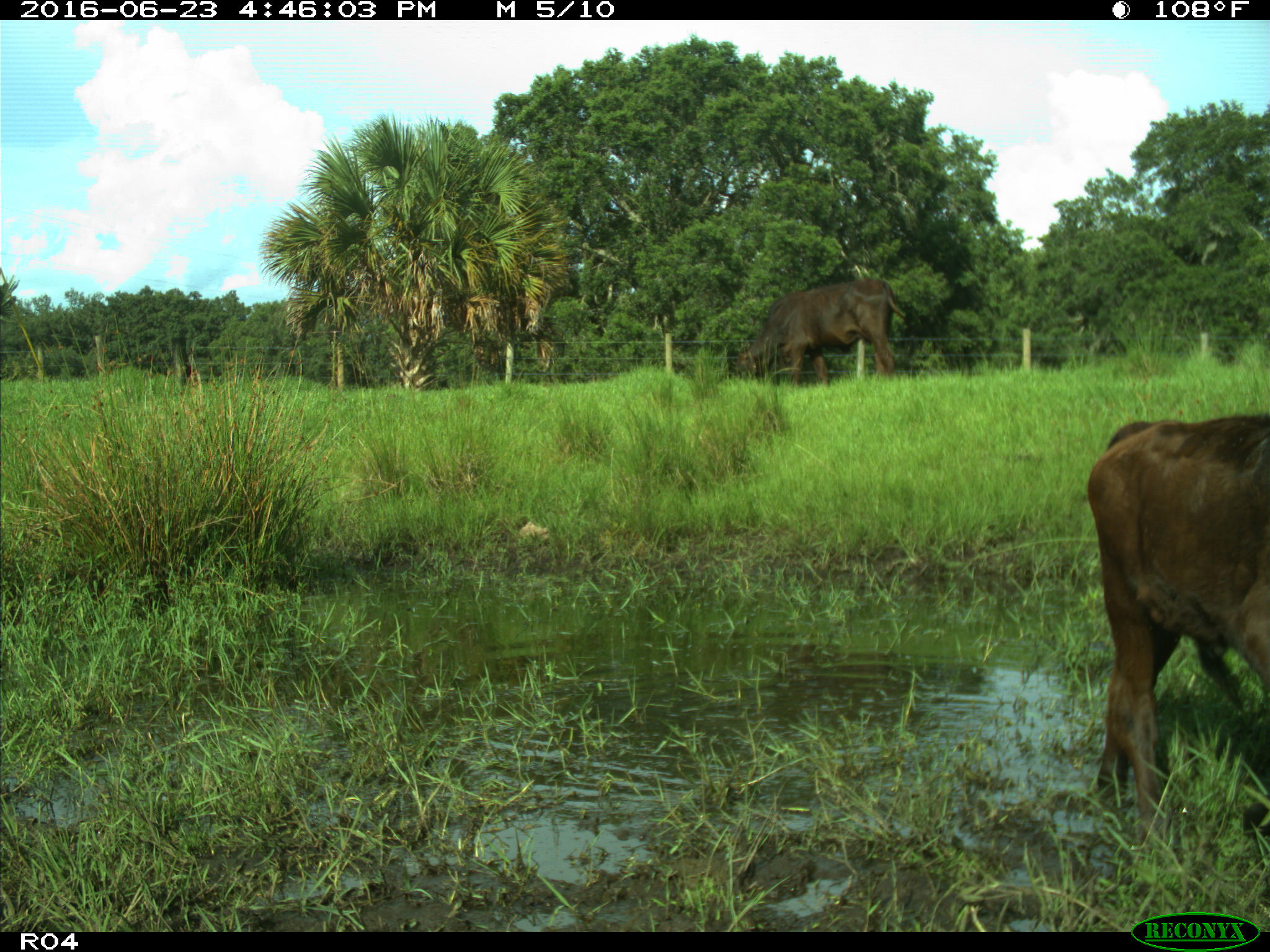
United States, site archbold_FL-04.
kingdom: Animalia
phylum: Chordata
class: Mammalia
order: Artiodactyla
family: Bovidae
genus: Bos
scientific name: Bos taurus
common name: domestic cow